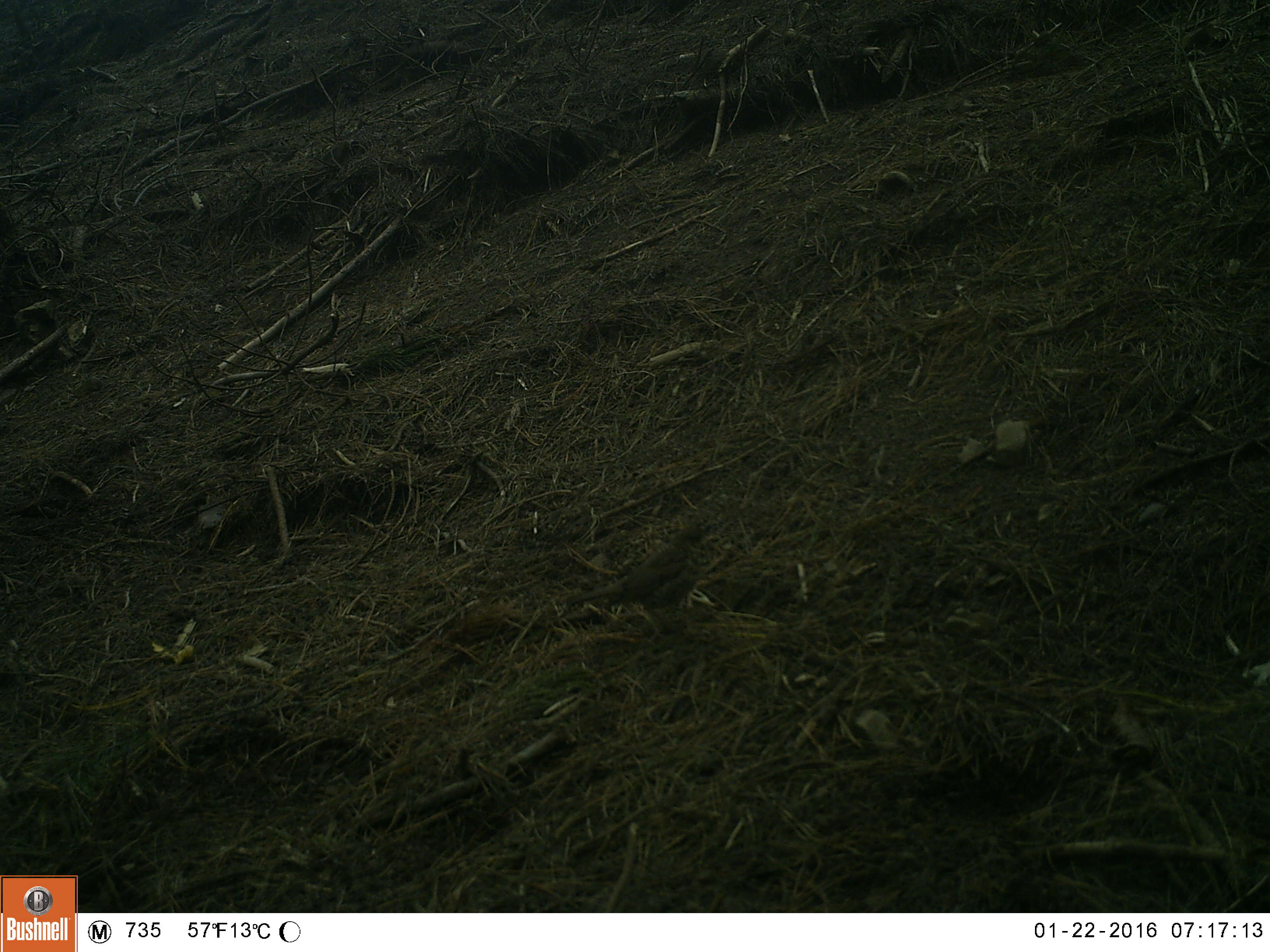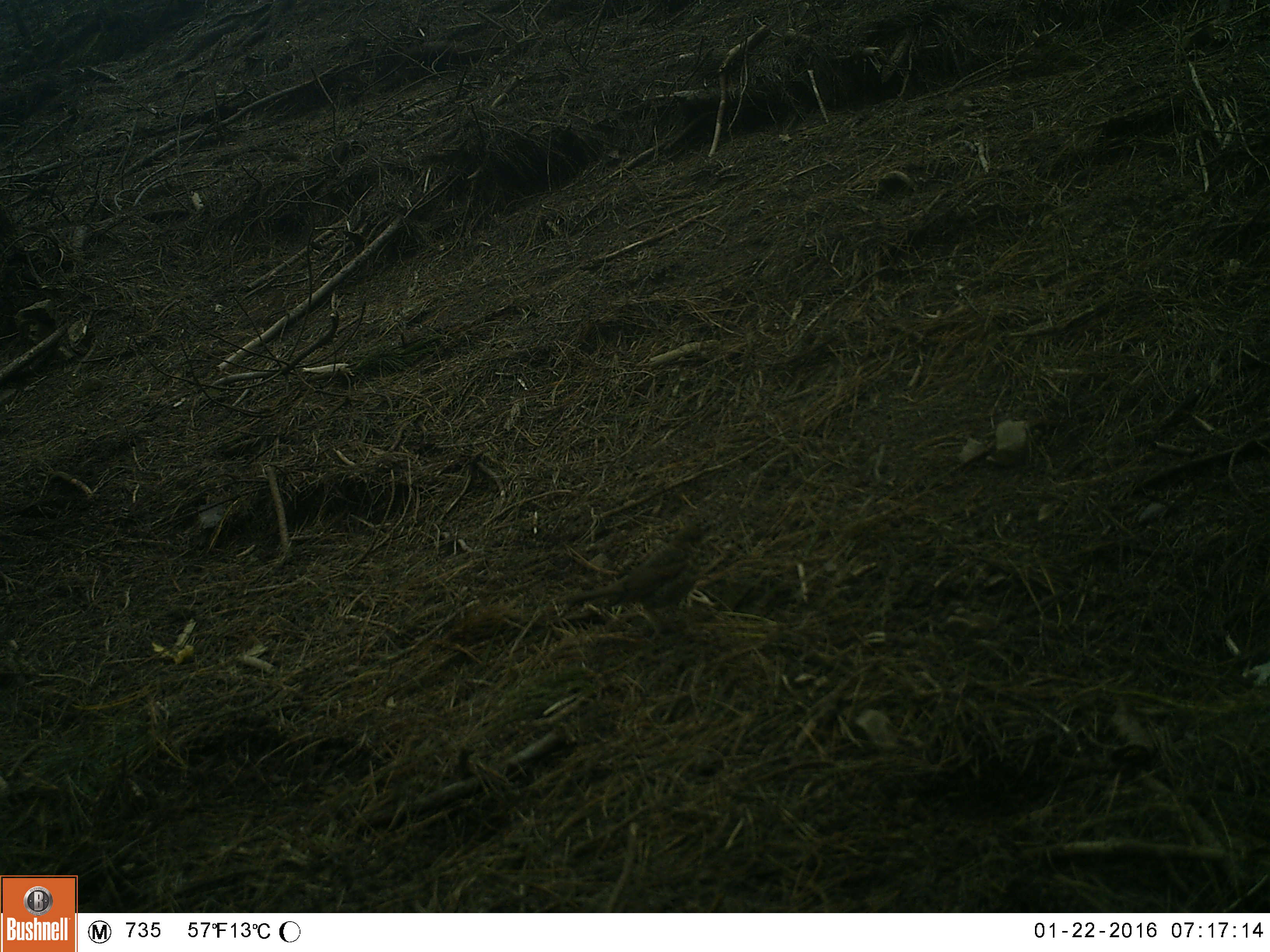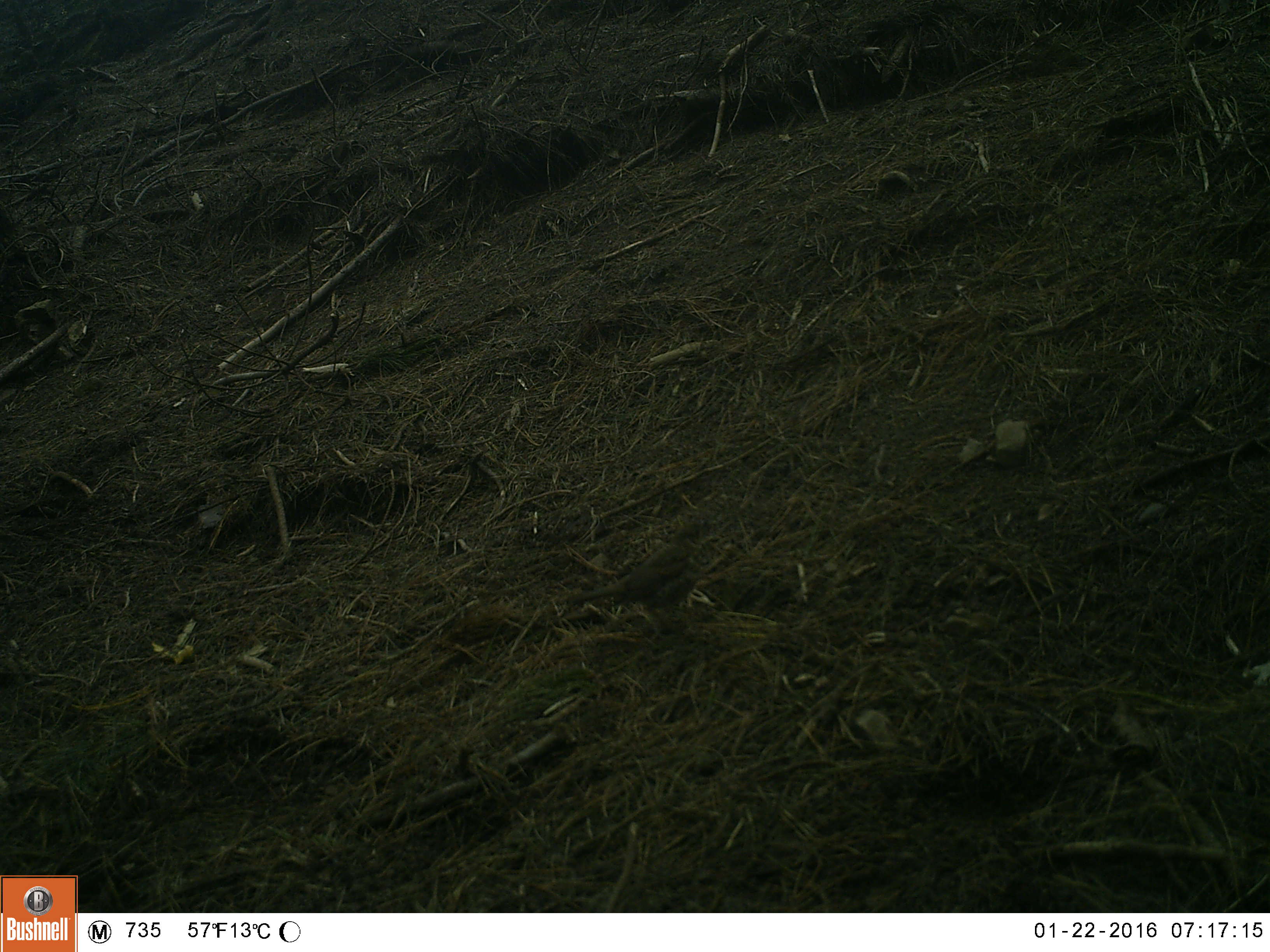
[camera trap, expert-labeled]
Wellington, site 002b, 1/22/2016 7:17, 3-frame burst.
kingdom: Animalia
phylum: Chordata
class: Aves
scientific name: Aves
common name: bird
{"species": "bird (Aves)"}